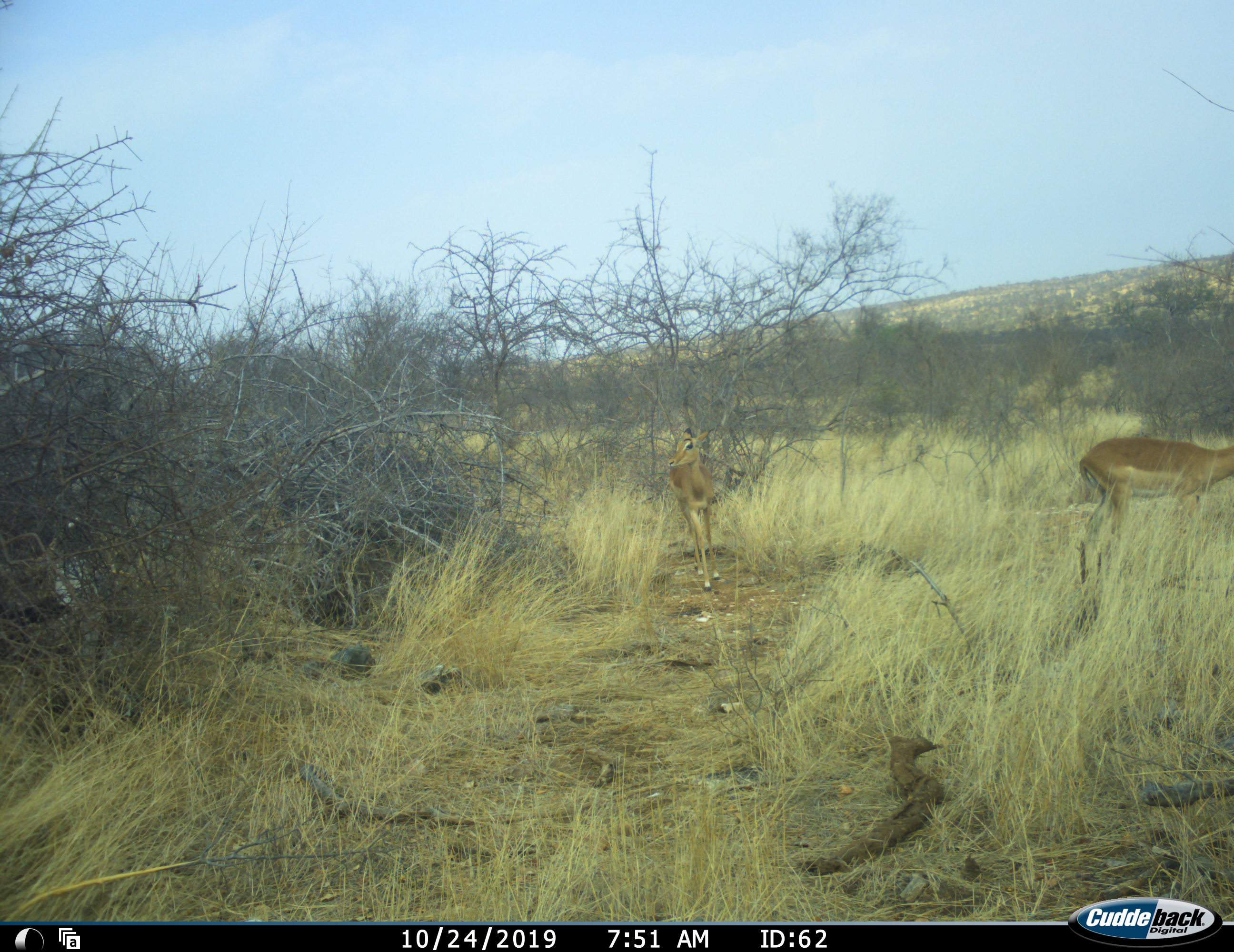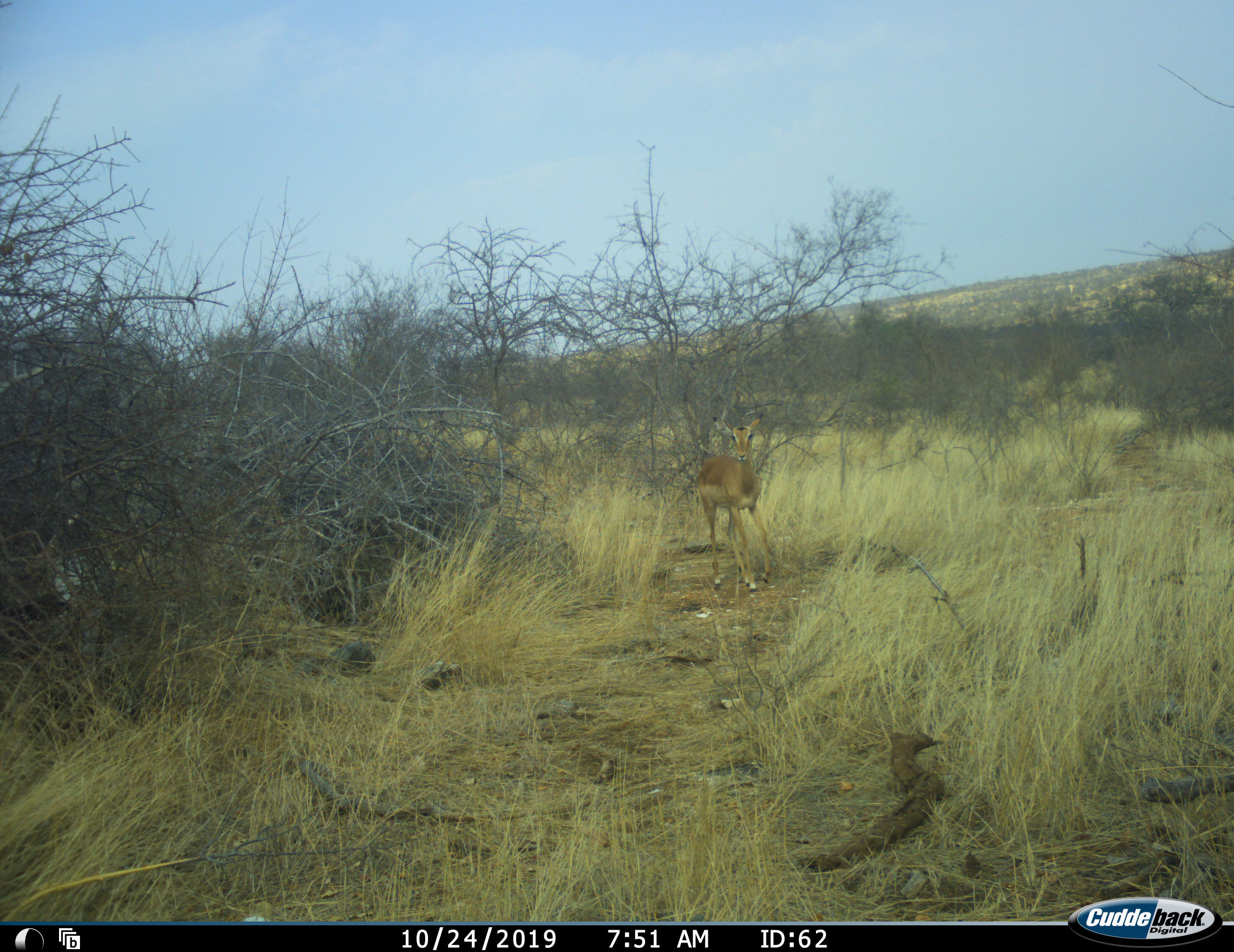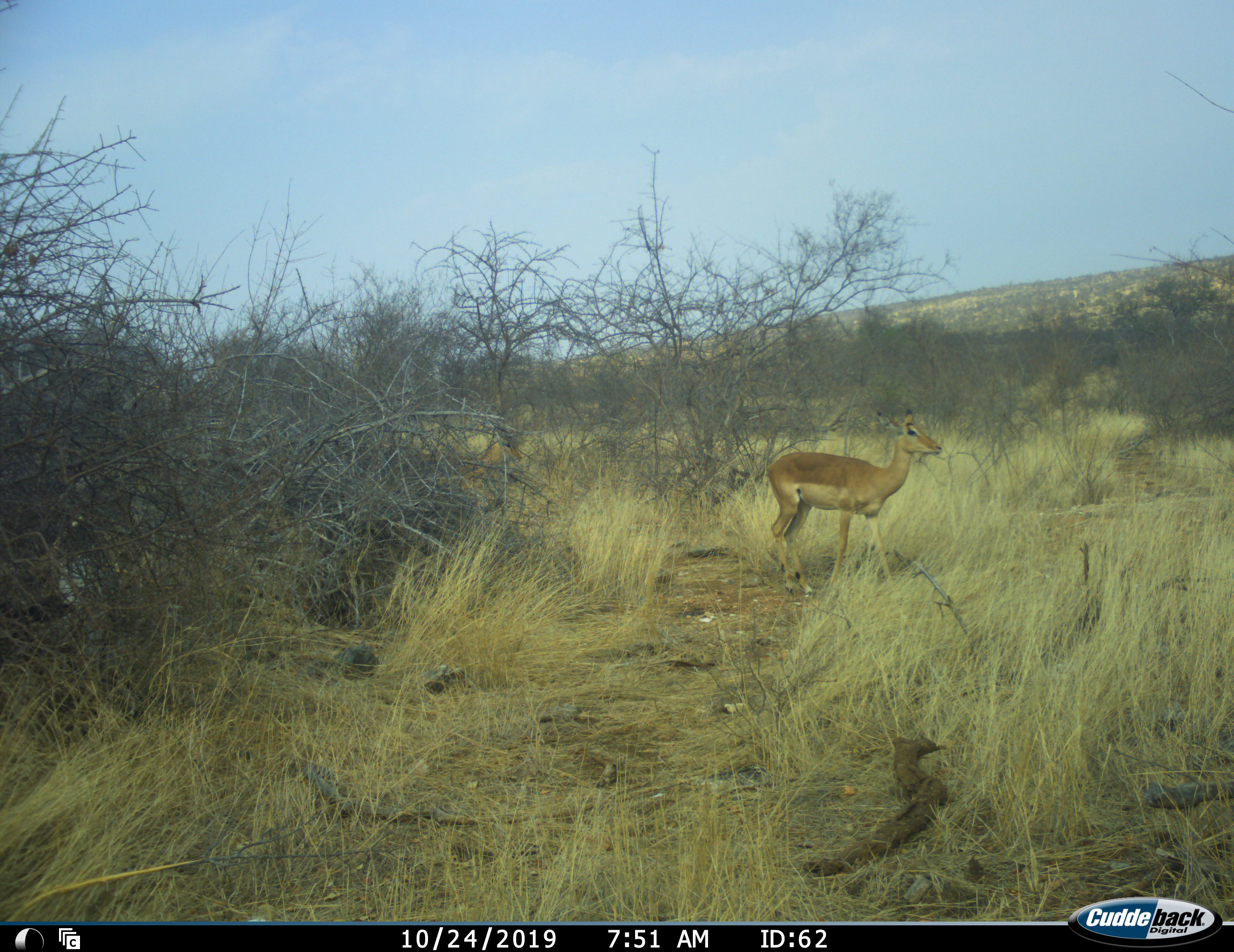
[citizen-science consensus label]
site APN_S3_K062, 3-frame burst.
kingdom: Animalia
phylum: Chordata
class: Mammalia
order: Artiodactyla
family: Bovidae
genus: Aepyceros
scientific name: Aepyceros melampus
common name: impala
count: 2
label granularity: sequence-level